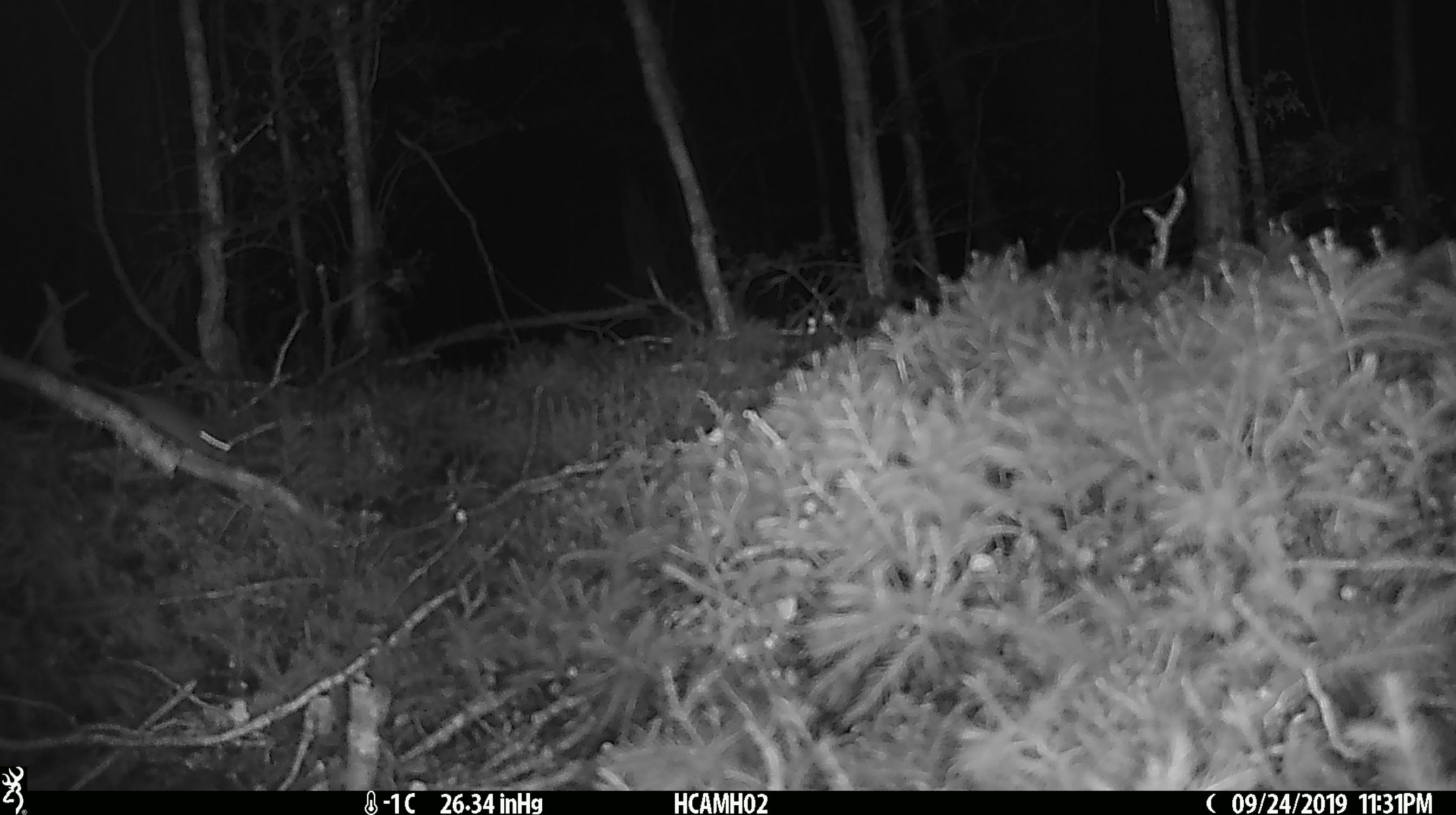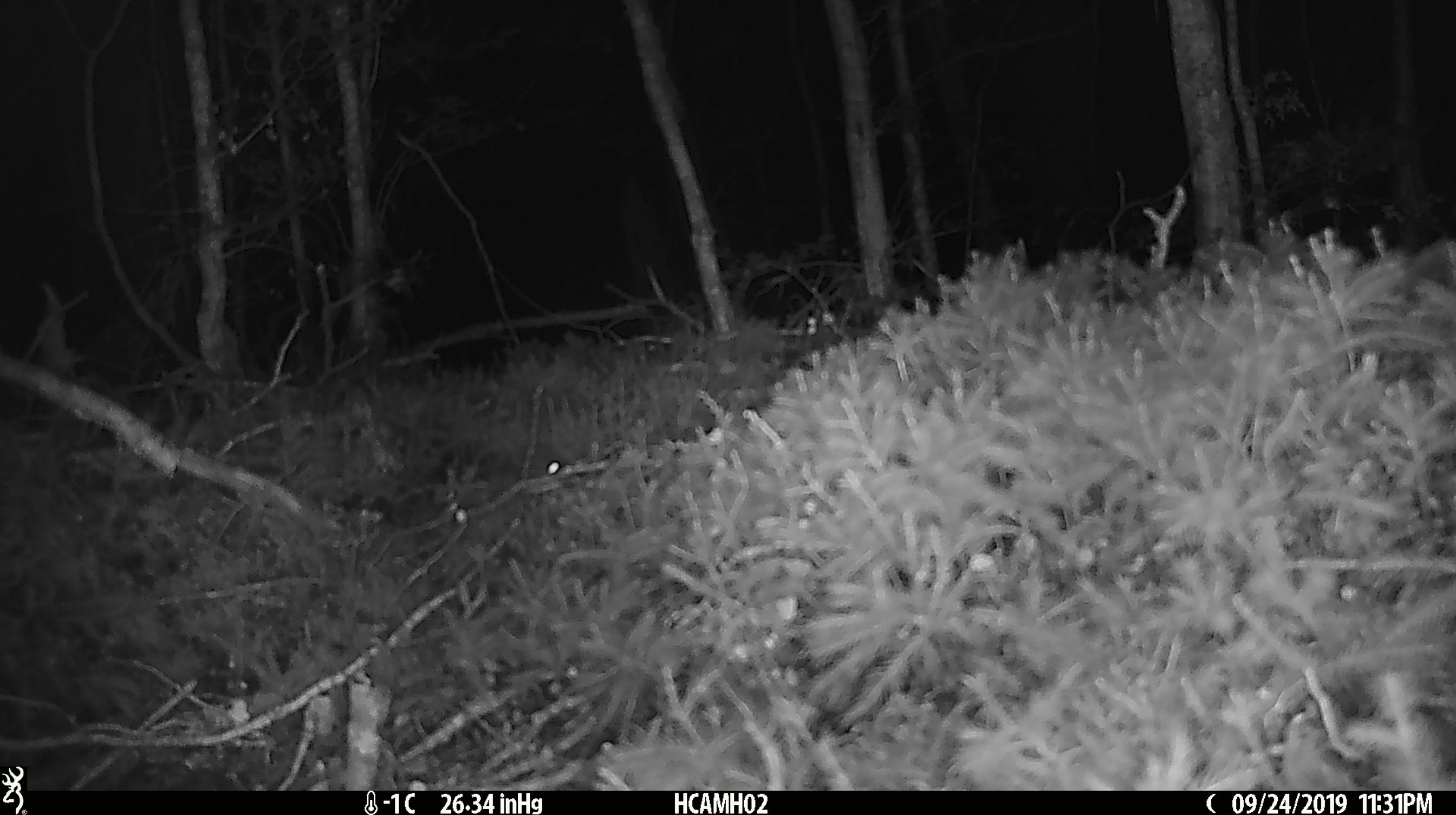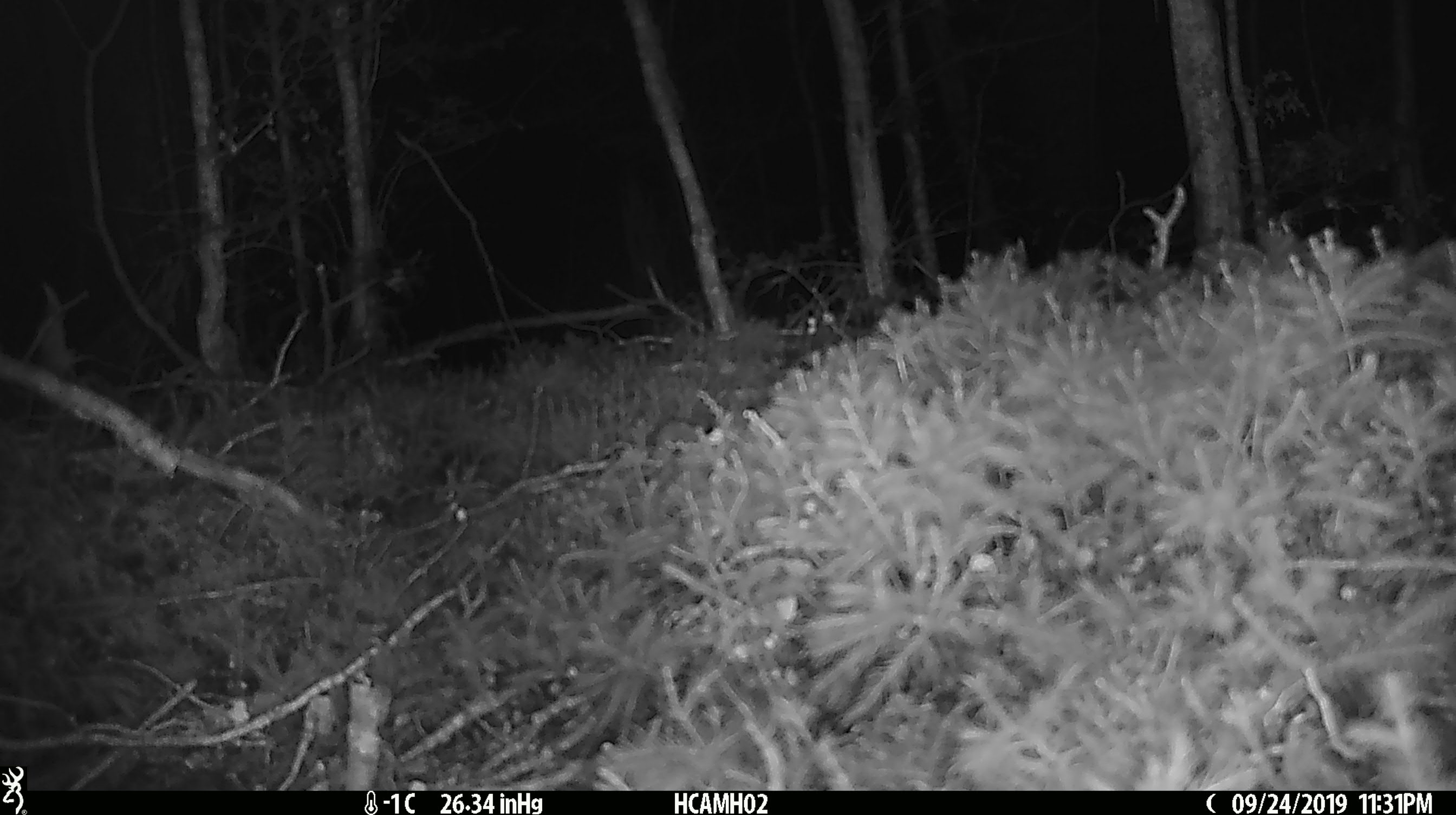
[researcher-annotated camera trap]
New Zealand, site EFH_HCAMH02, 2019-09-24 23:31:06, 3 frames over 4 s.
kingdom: Animalia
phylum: Chordata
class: Mammalia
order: Rodentia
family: Muridae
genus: Mus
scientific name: Mus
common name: mouse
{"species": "mouse (Mus)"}